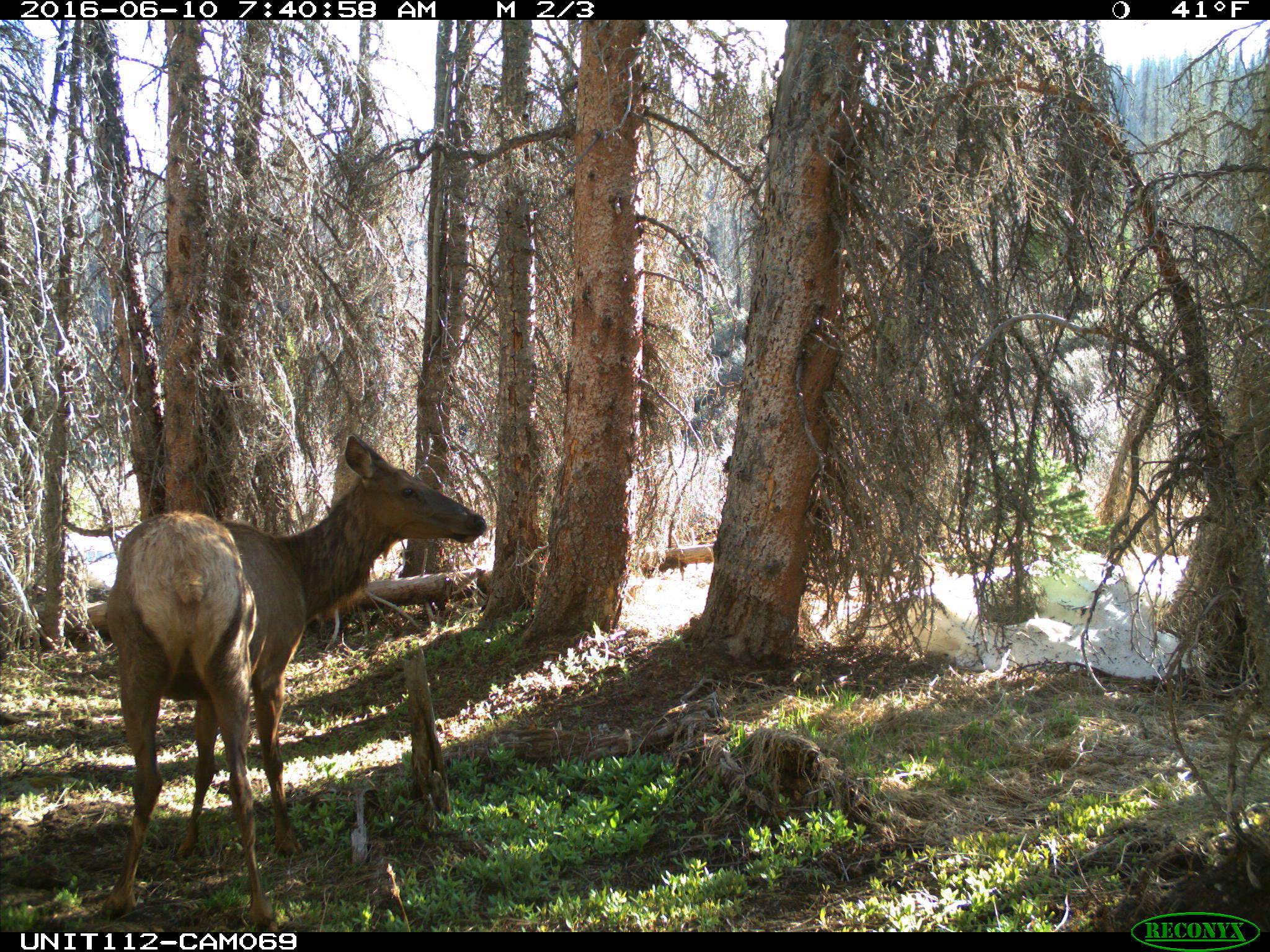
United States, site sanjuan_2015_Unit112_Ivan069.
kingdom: Animalia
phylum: Chordata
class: Mammalia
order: Artiodactyla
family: Cervidae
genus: Cervus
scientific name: Cervus elaphus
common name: red deer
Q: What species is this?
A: Cervus elaphus (red deer).